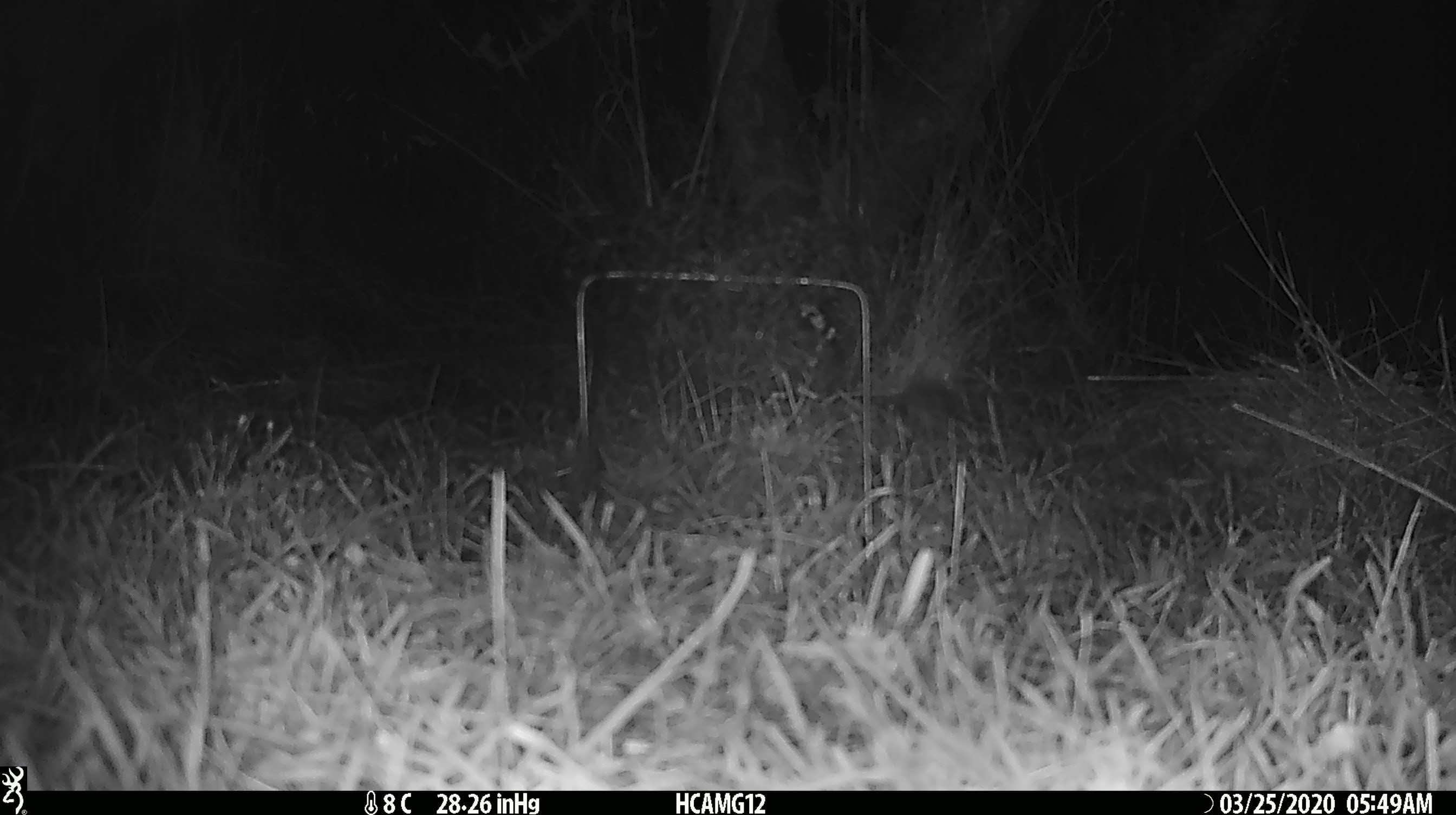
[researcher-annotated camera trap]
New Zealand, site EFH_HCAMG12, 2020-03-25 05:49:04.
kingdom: Animalia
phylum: Chordata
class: Mammalia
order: Rodentia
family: Muridae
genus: Mus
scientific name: Mus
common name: mouse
Mouse (Mus).